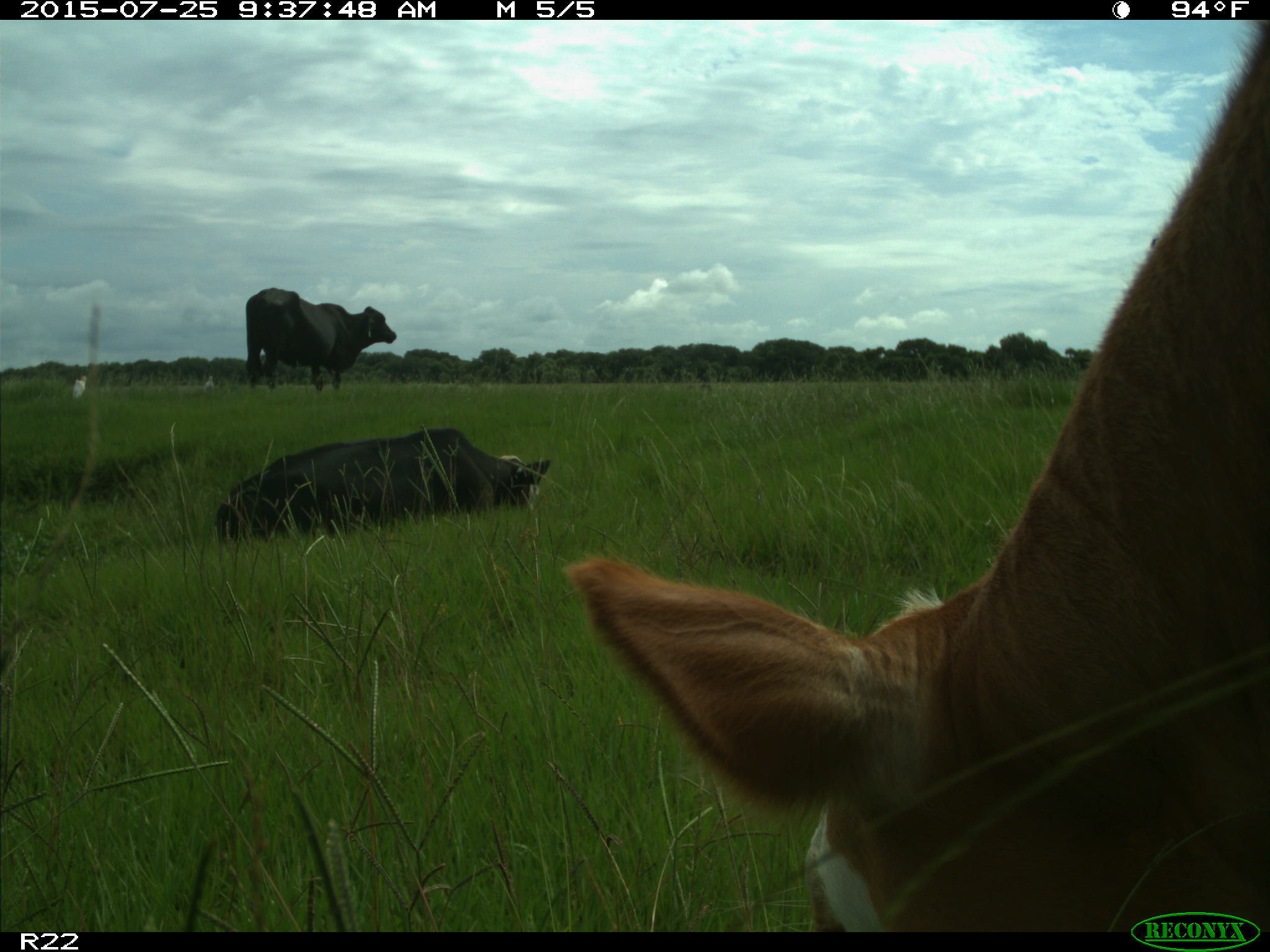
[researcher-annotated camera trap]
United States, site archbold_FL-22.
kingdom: Animalia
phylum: Chordata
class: Mammalia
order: Artiodactyla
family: Bovidae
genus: Bos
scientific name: Bos taurus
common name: domestic cow